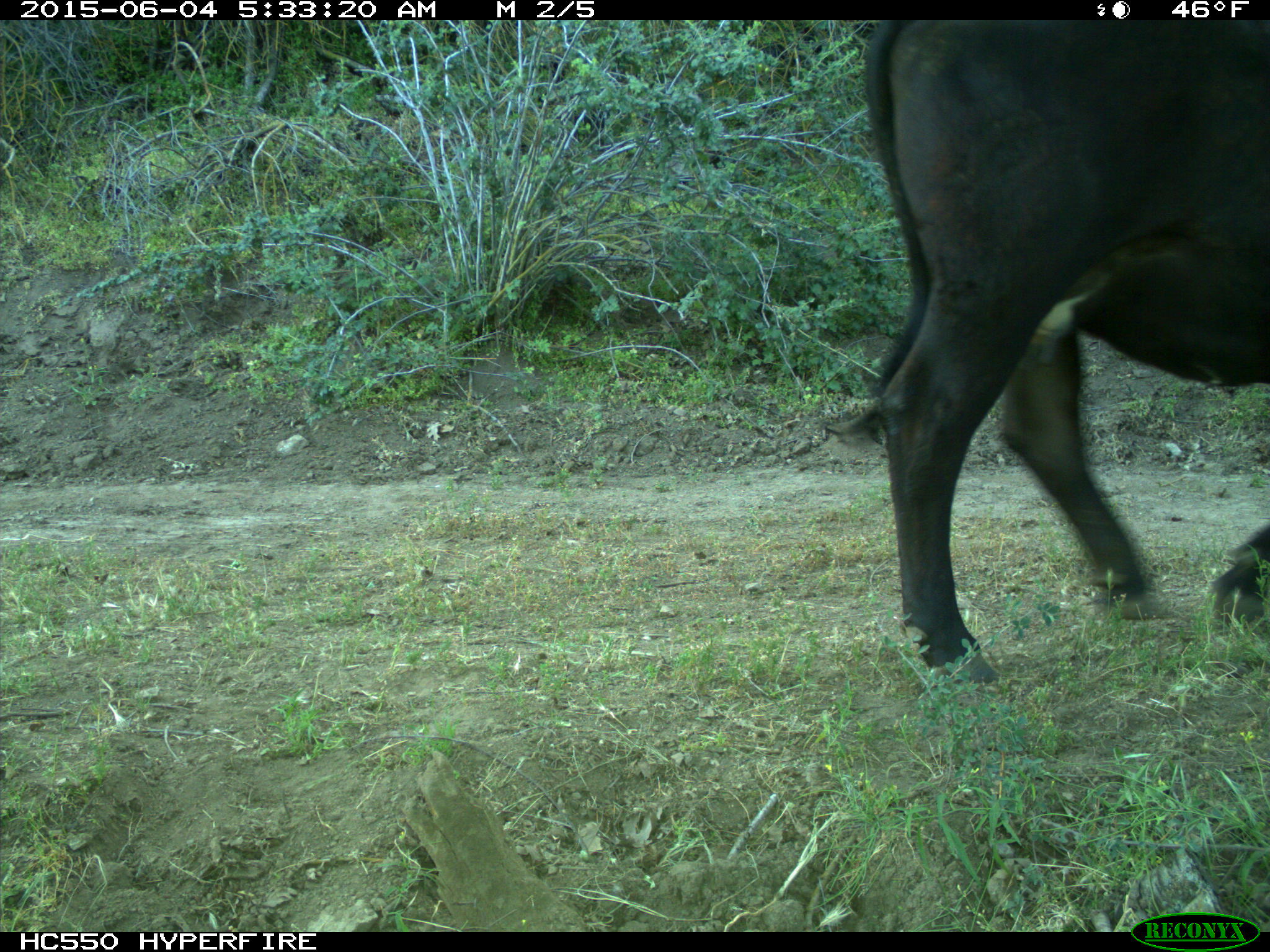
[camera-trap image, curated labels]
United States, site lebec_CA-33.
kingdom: Animalia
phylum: Chordata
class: Mammalia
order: Artiodactyla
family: Bovidae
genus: Bos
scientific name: Bos taurus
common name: domestic cow